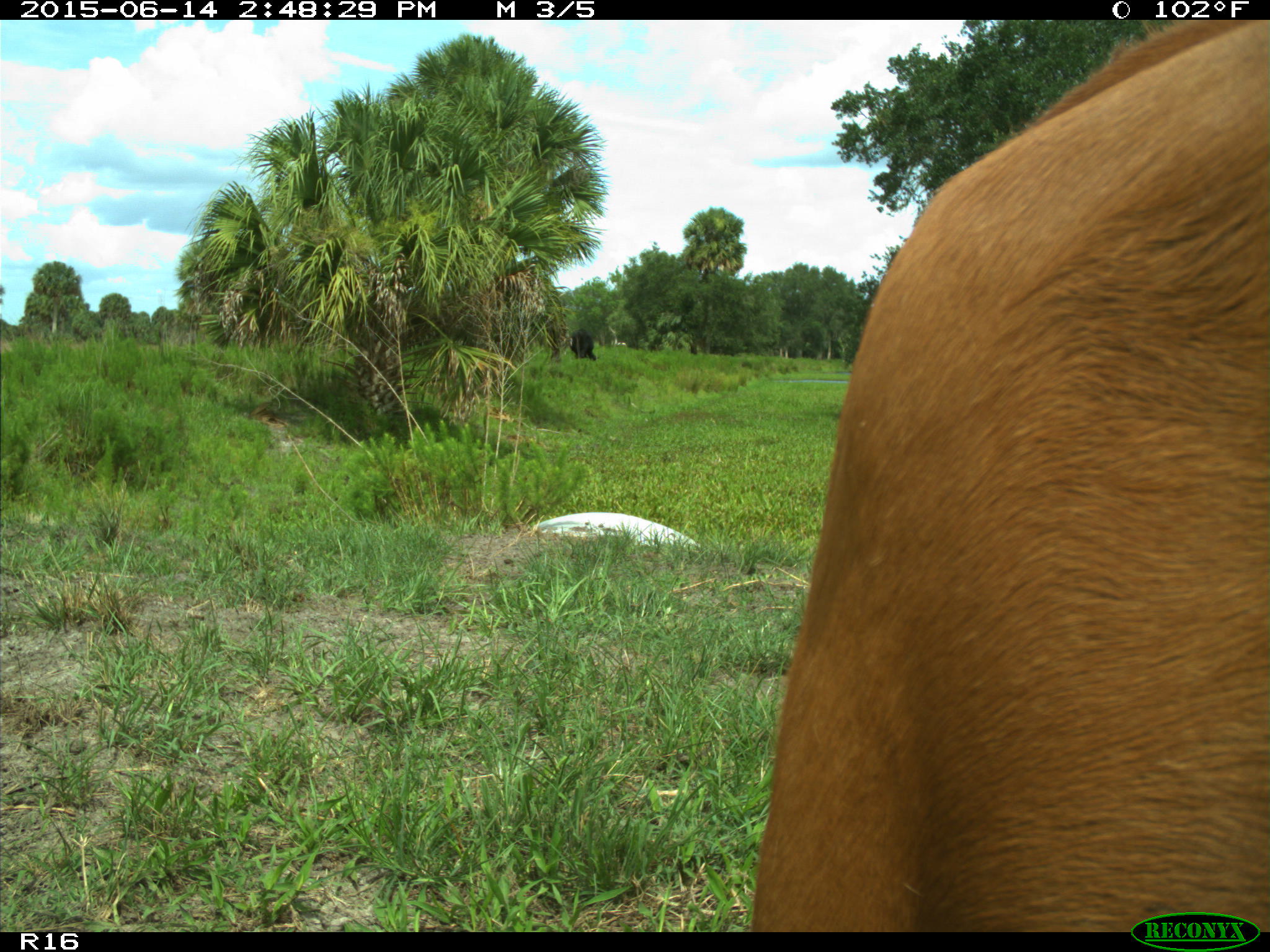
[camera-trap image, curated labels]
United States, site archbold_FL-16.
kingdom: Animalia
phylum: Chordata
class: Mammalia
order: Artiodactyla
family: Bovidae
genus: Bos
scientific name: Bos taurus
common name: domestic cow